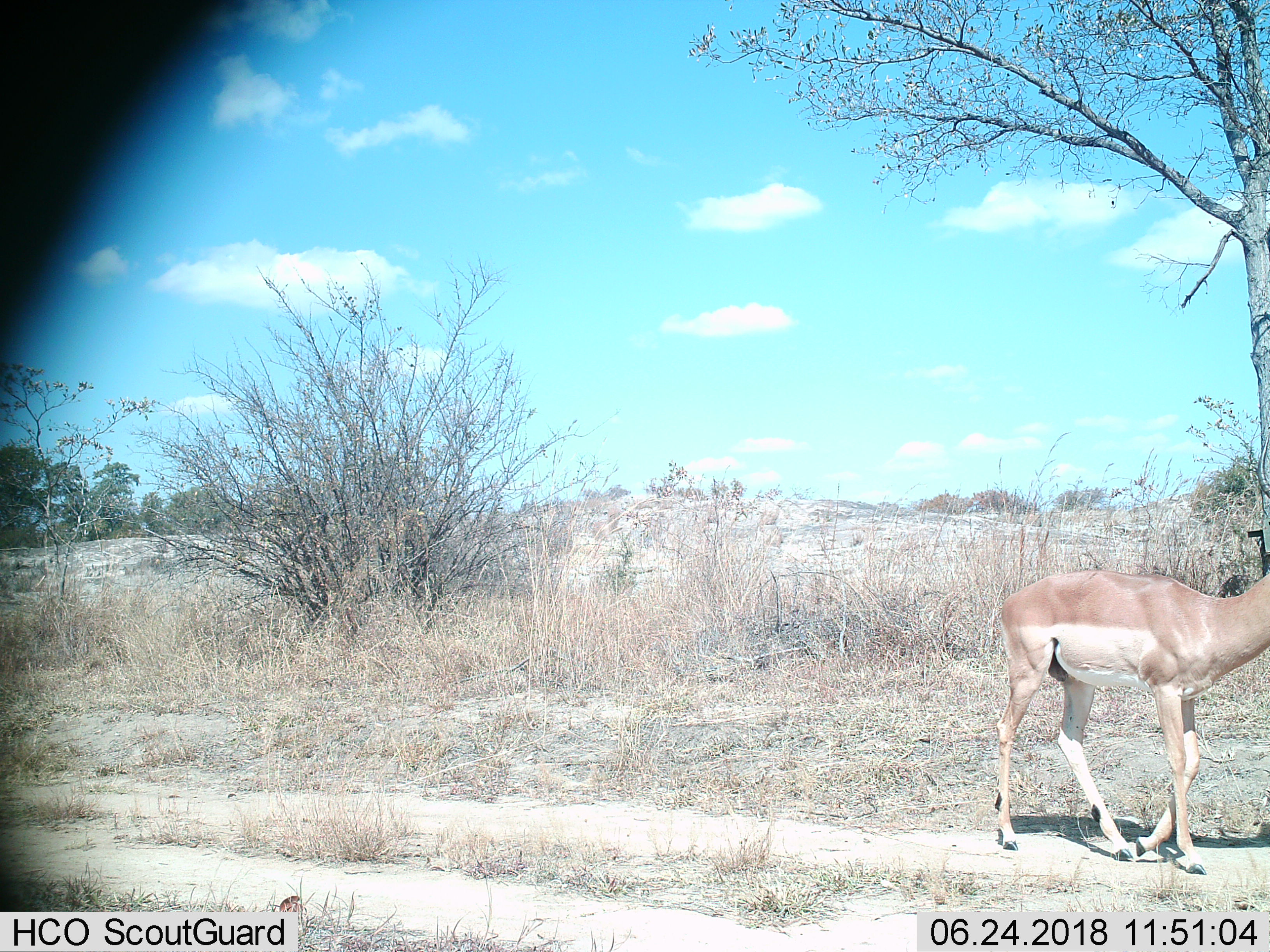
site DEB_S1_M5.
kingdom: Animalia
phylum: Chordata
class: Mammalia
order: Artiodactyla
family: Bovidae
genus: Aepyceros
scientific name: Aepyceros melampus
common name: impala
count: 1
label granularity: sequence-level